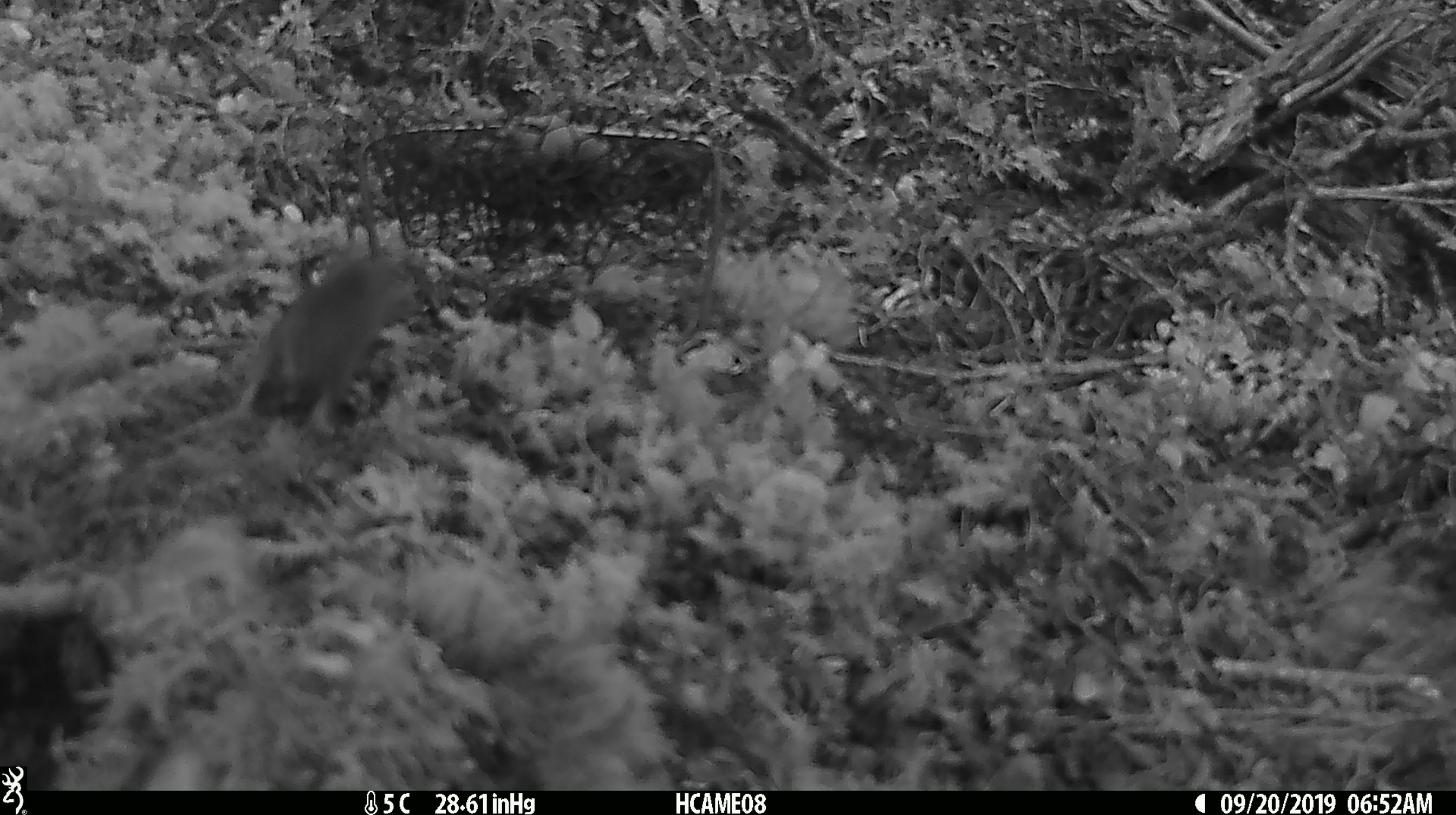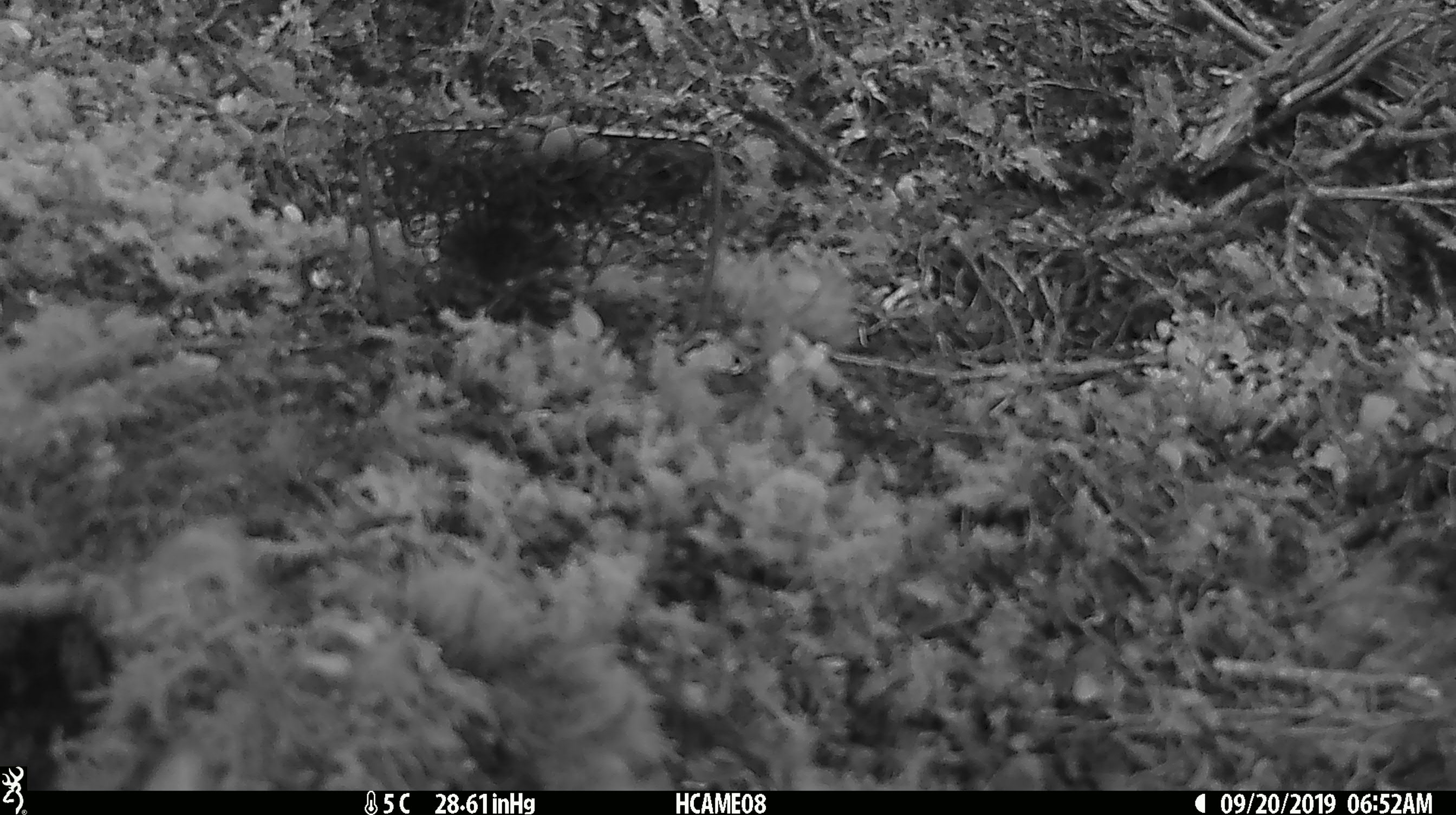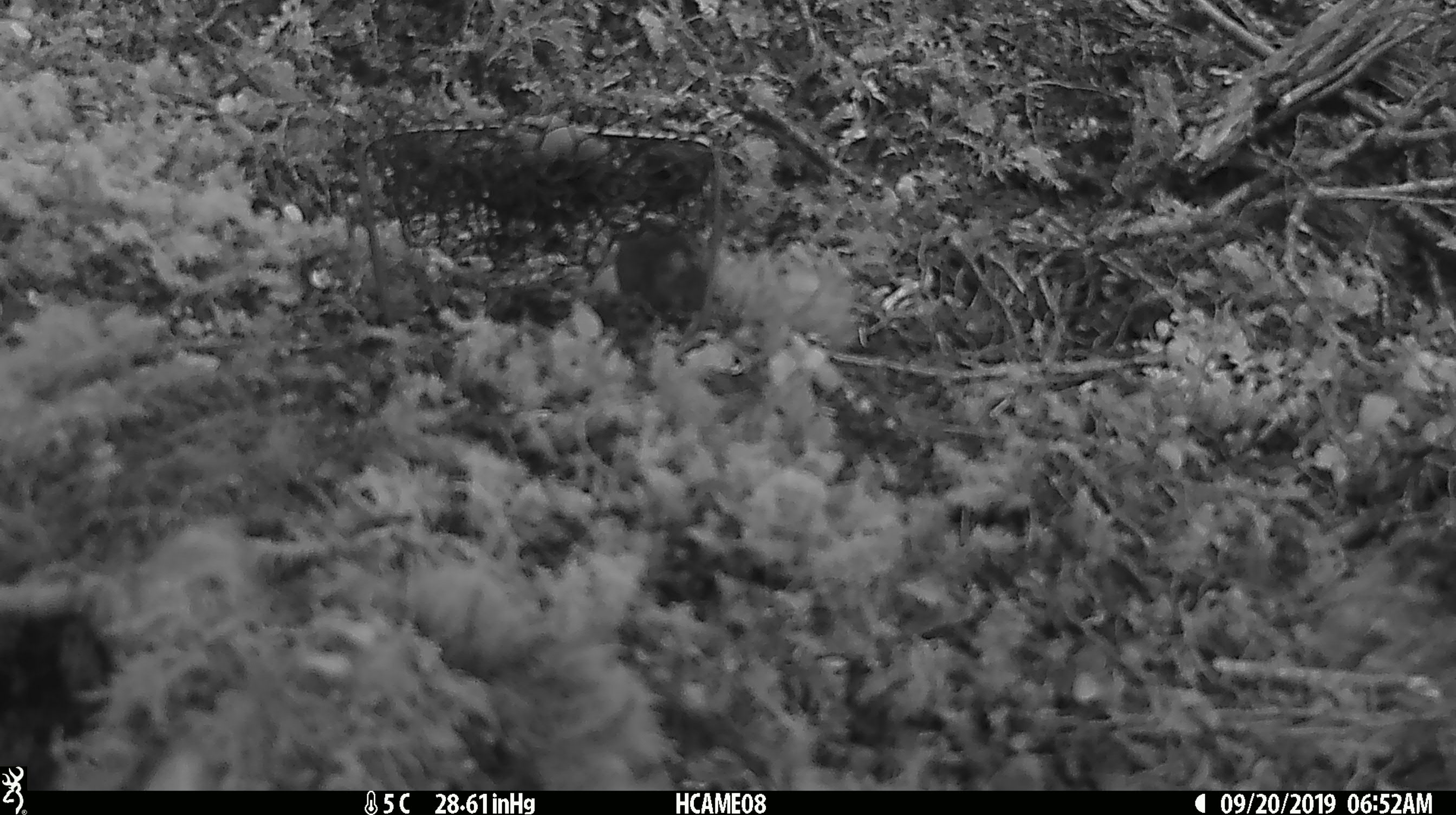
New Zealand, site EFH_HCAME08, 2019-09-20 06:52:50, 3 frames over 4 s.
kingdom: Animalia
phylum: Chordata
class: Mammalia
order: Rodentia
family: Muridae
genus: Mus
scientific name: Mus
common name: mouse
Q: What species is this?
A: Mouse (Mus).